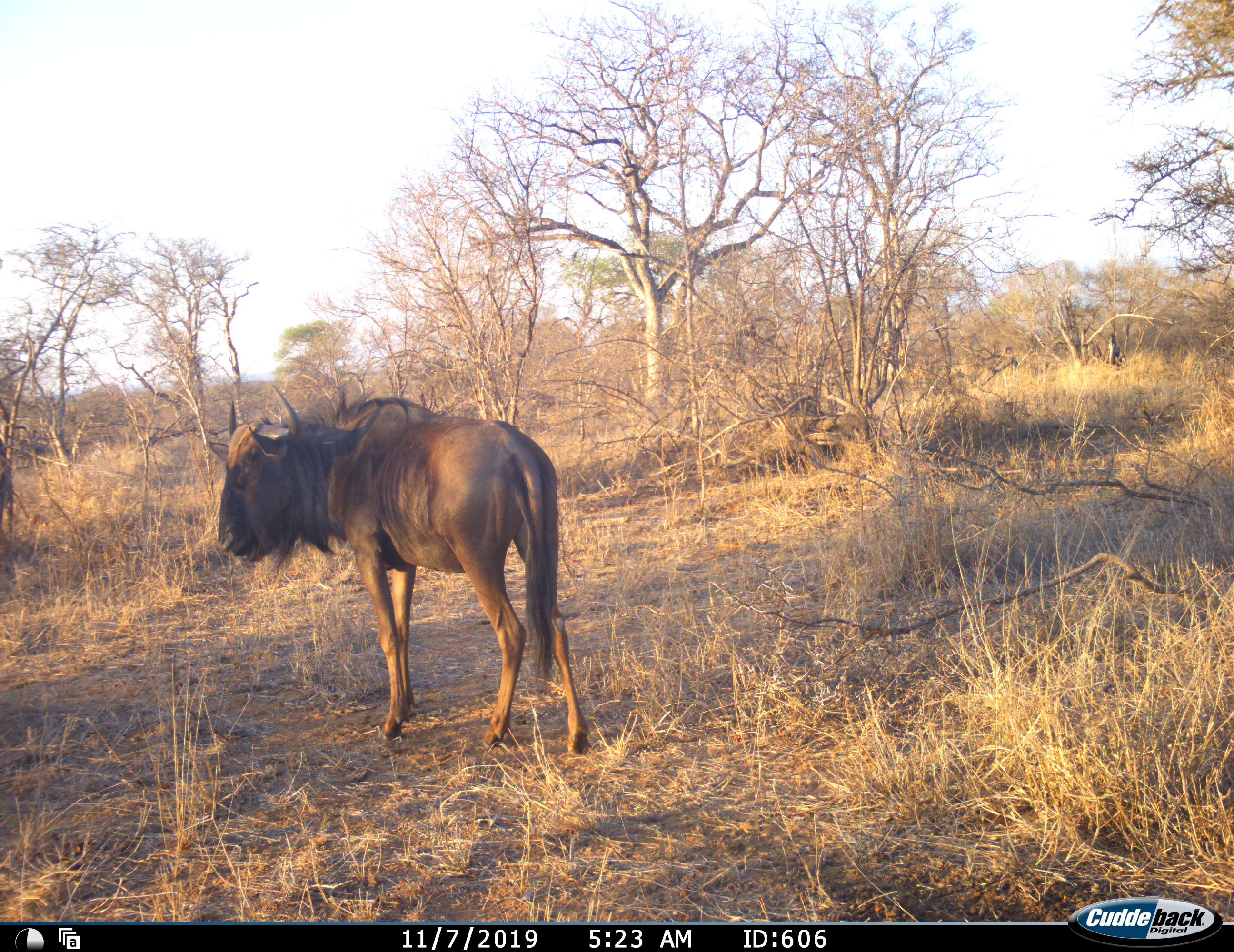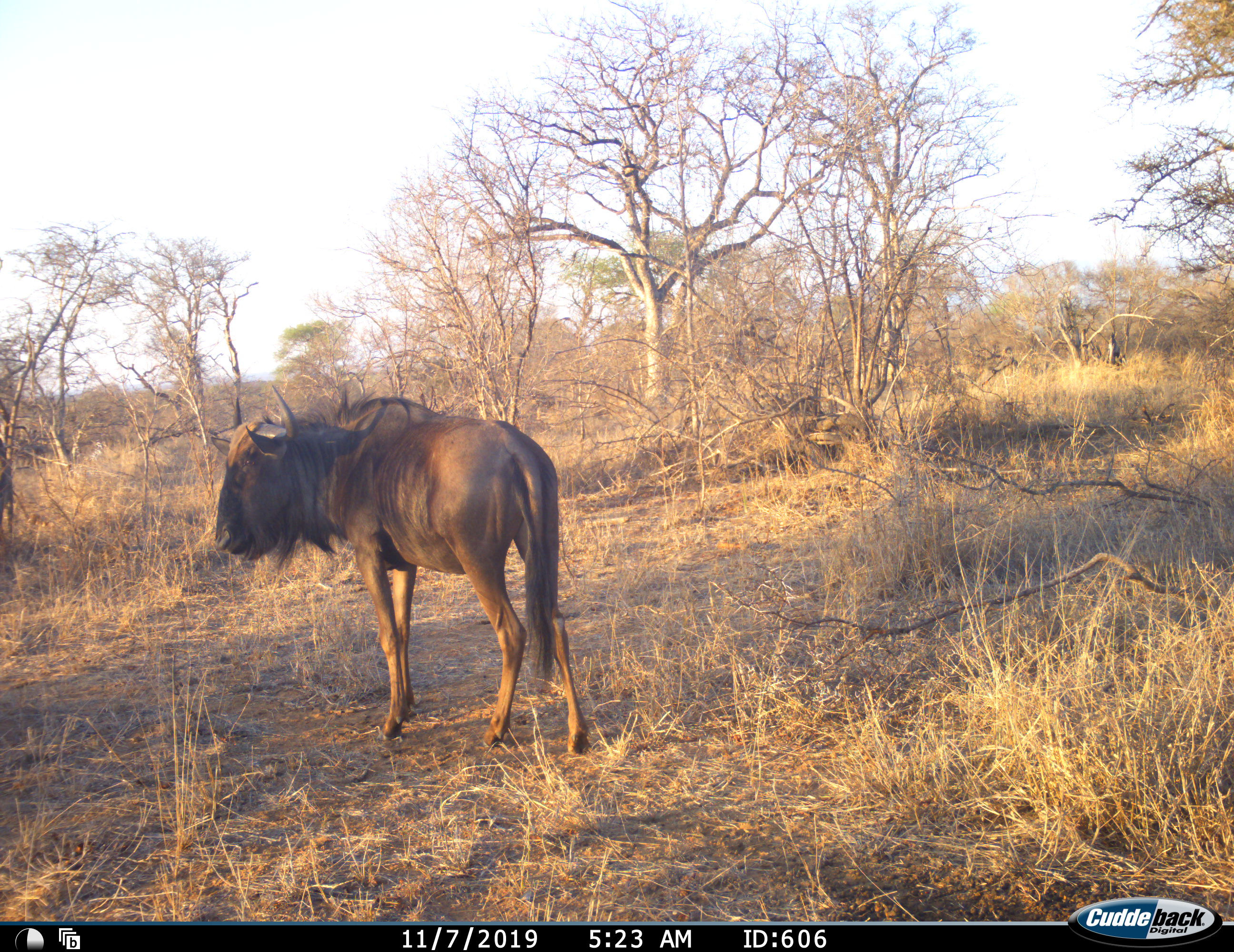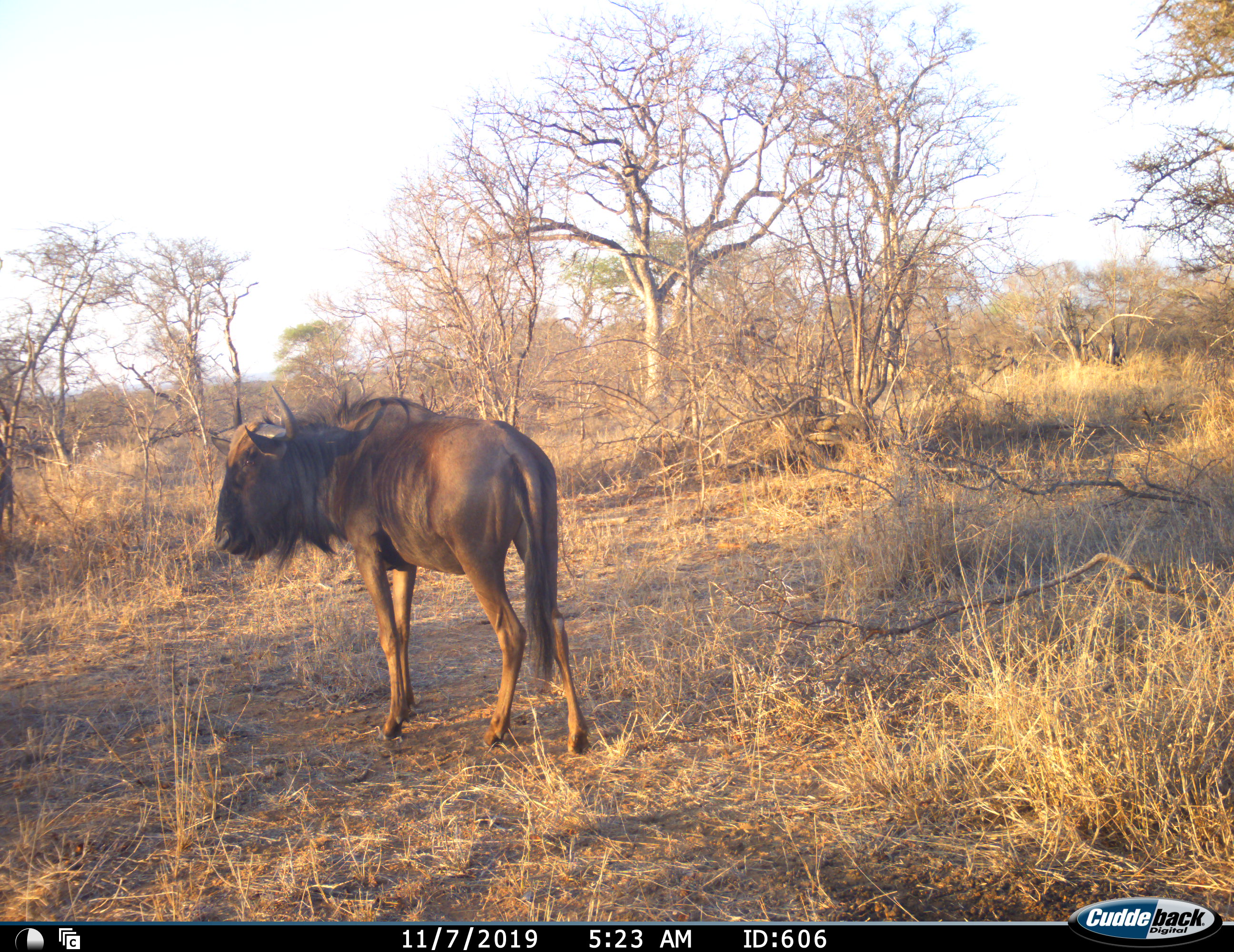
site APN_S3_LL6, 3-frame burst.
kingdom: Animalia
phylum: Chordata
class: Mammalia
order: Artiodactyla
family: Bovidae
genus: Connochaetes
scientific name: Connochaetes taurinus taurinus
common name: blue wildebeest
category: wildebeestblue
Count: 1.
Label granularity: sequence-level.